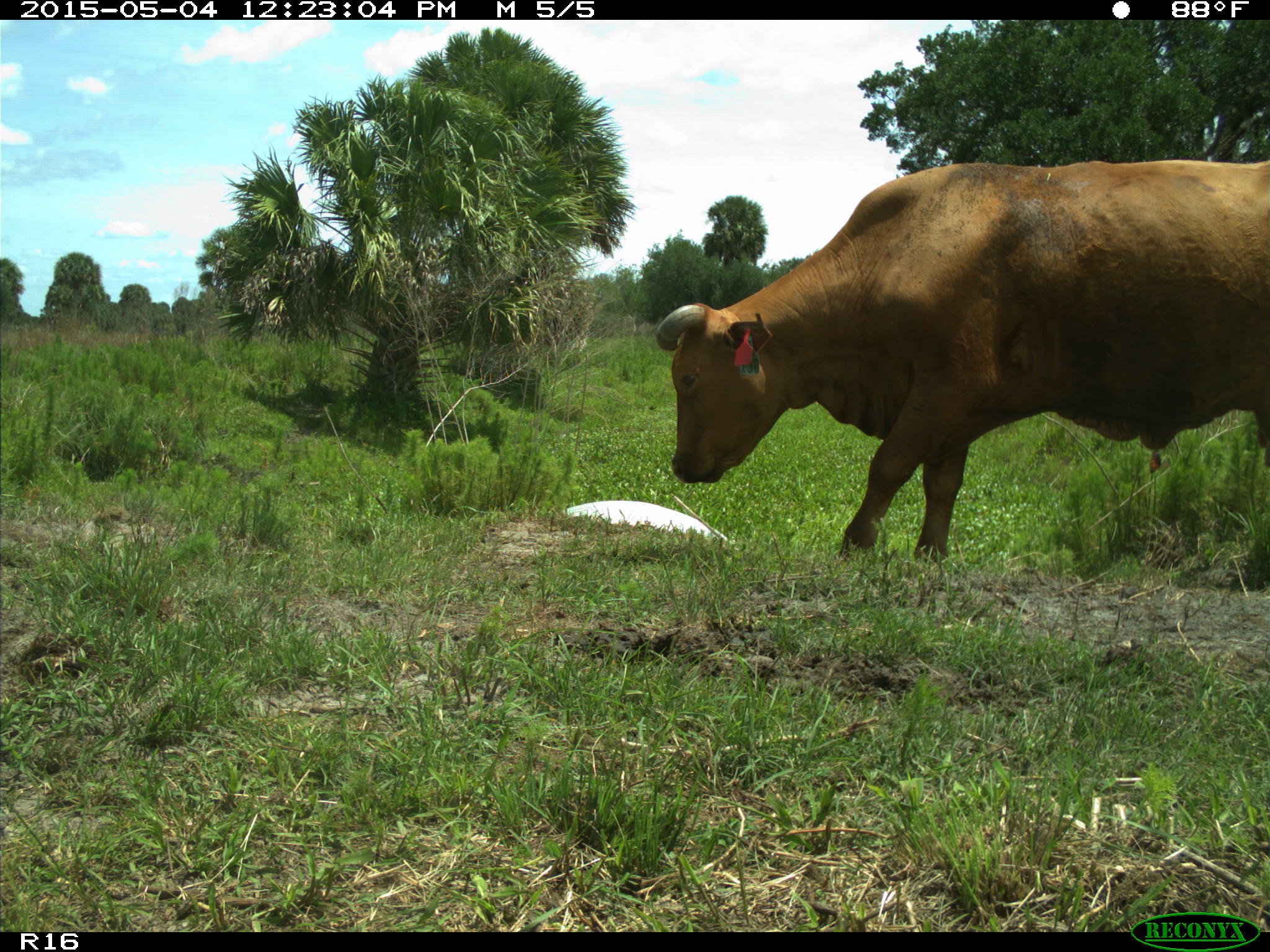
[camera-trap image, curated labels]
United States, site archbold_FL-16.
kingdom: Animalia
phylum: Chordata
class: Mammalia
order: Artiodactyla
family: Bovidae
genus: Bos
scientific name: Bos taurus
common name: domestic cow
Bos taurus (domestic cow).